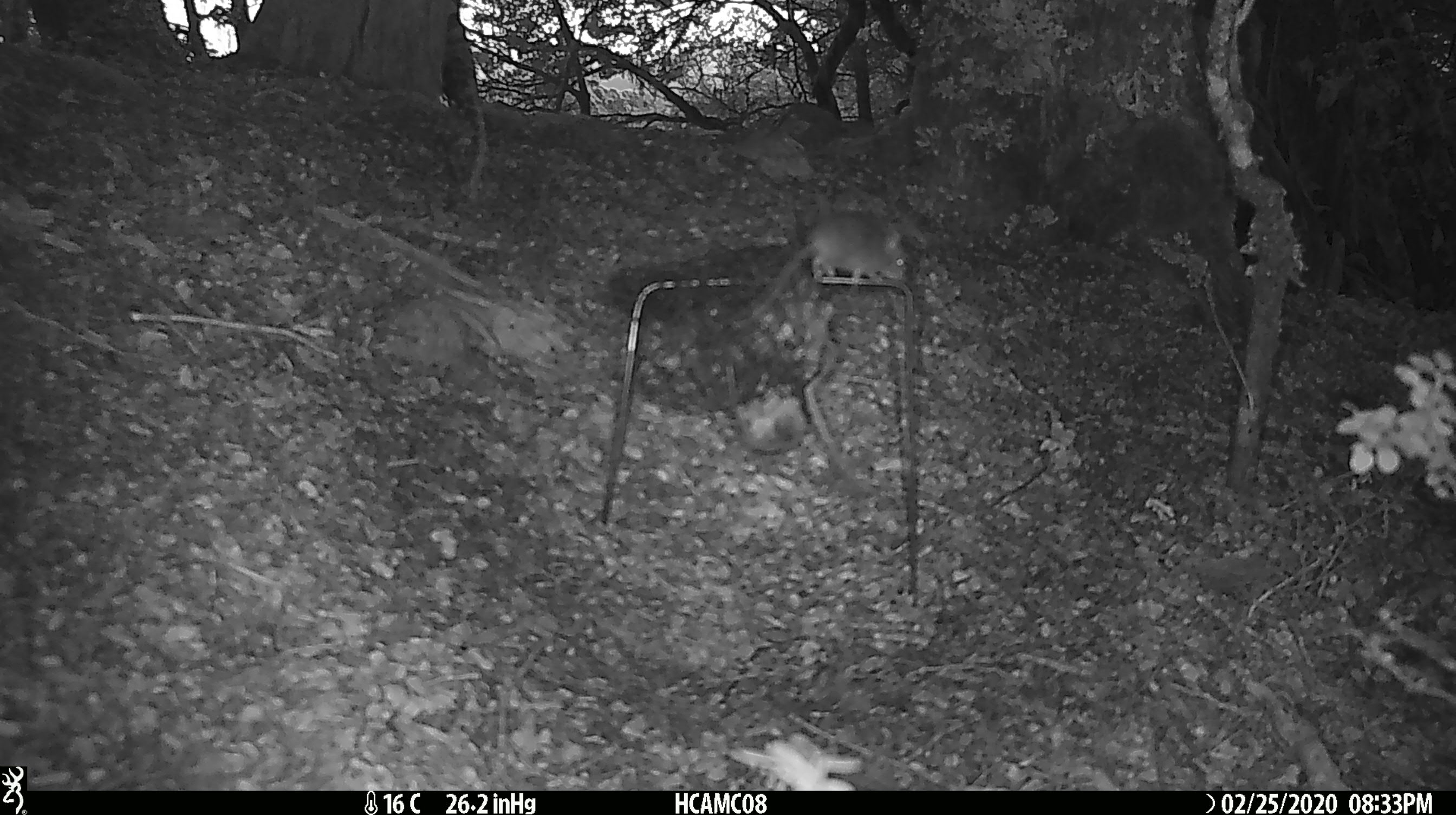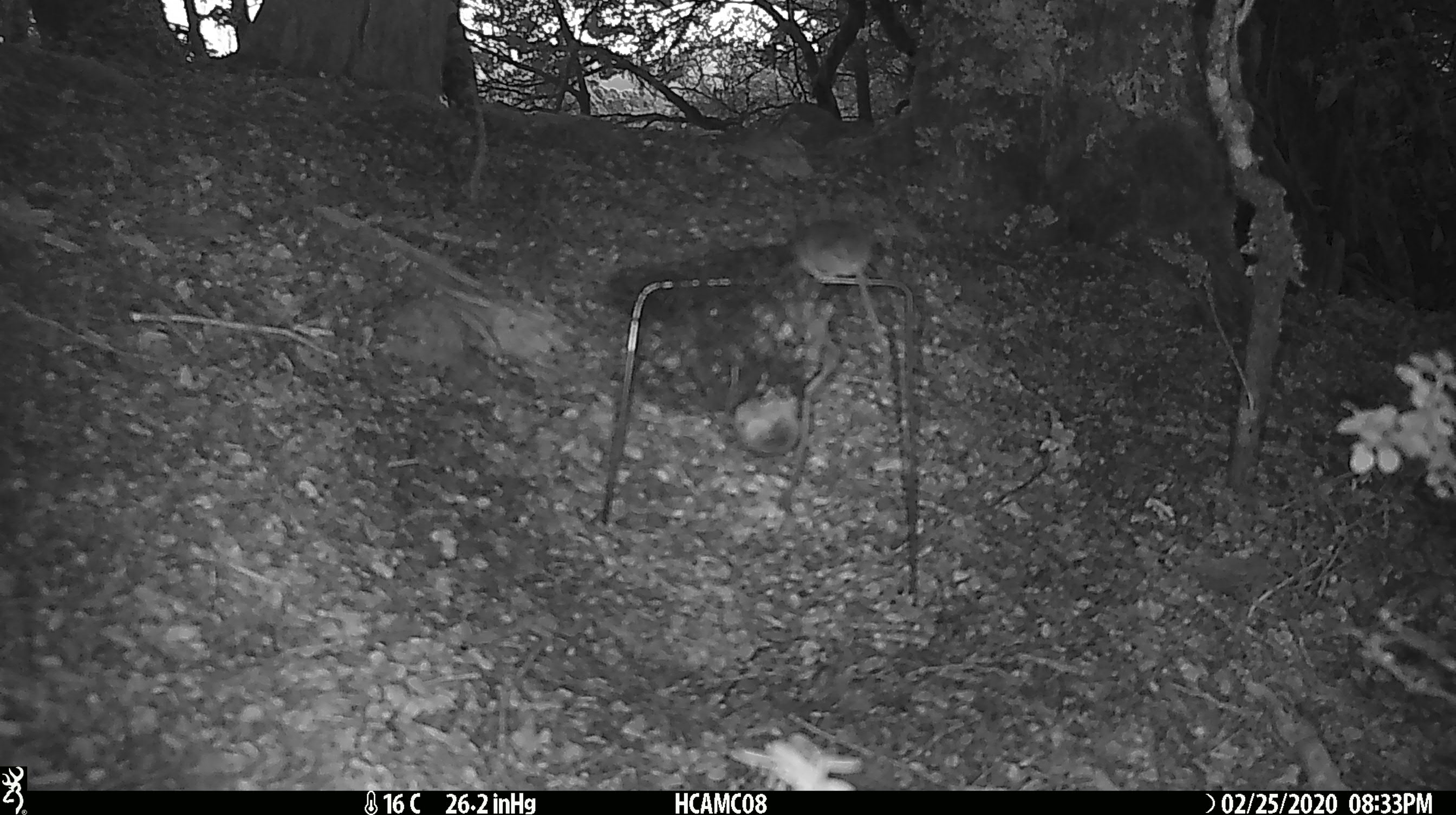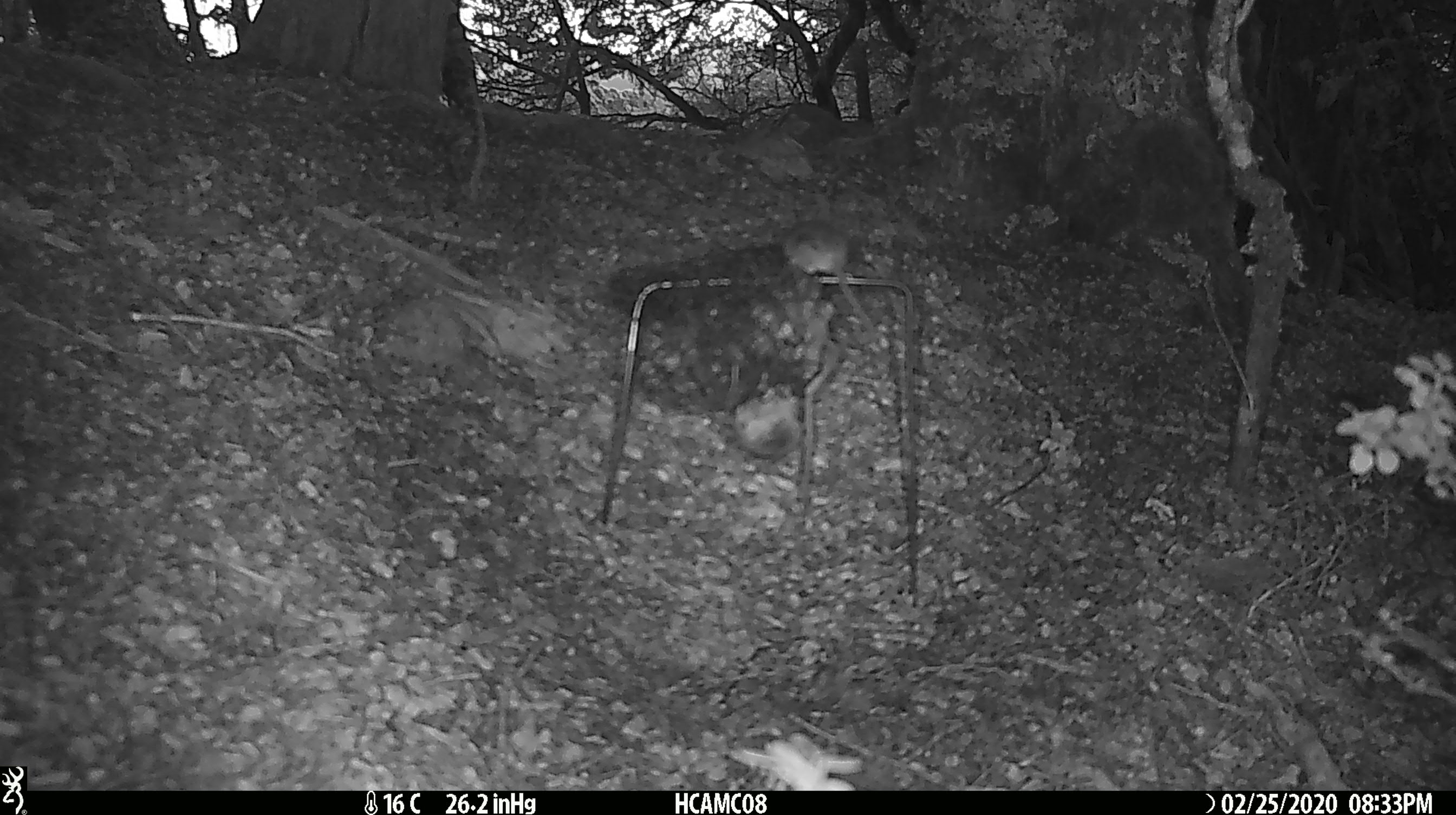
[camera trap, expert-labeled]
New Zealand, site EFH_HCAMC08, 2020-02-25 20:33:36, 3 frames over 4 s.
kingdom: Animalia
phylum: Chordata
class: Mammalia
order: Rodentia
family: Muridae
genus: Mus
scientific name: Mus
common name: mouse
Mouse (Mus).